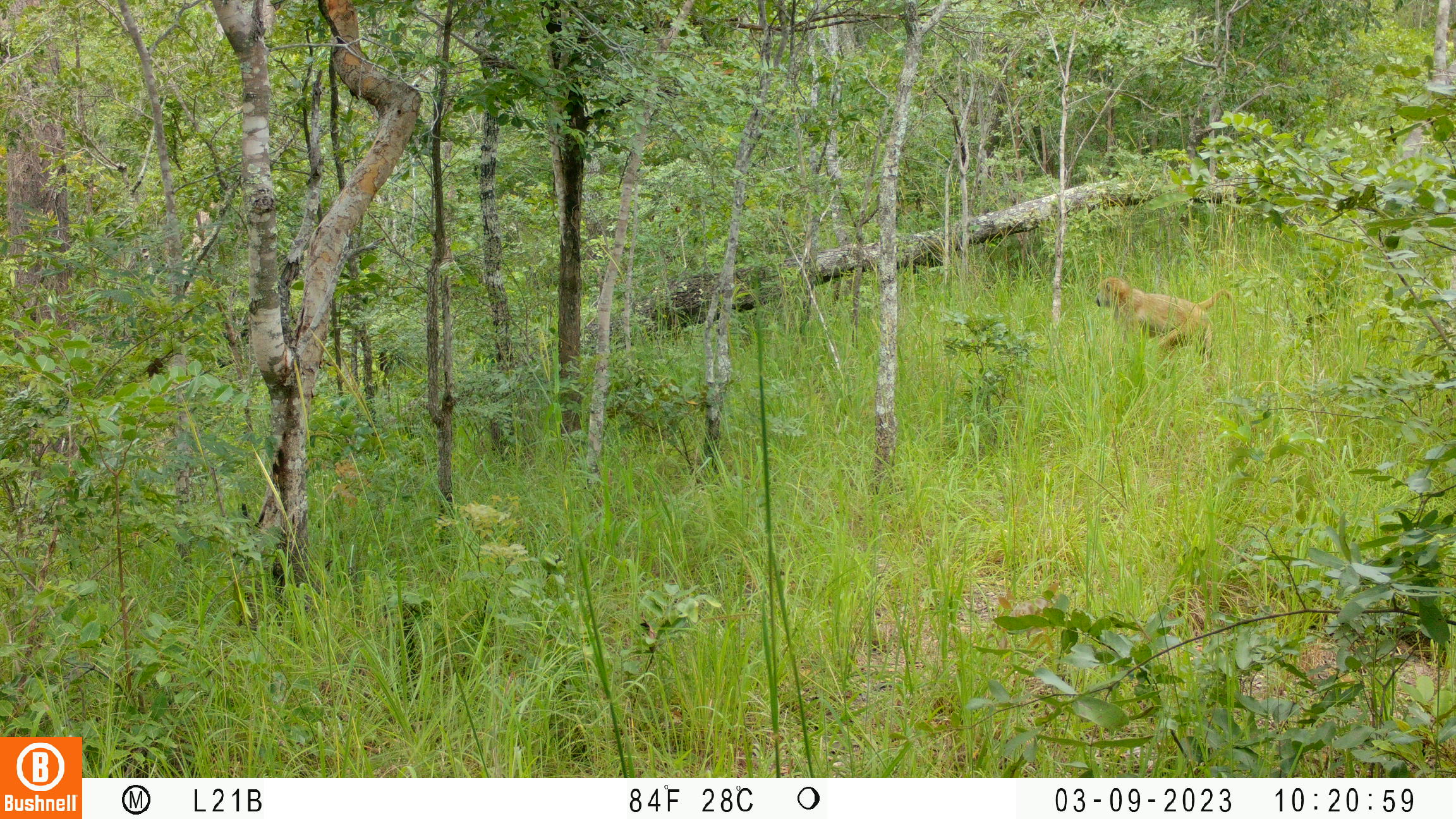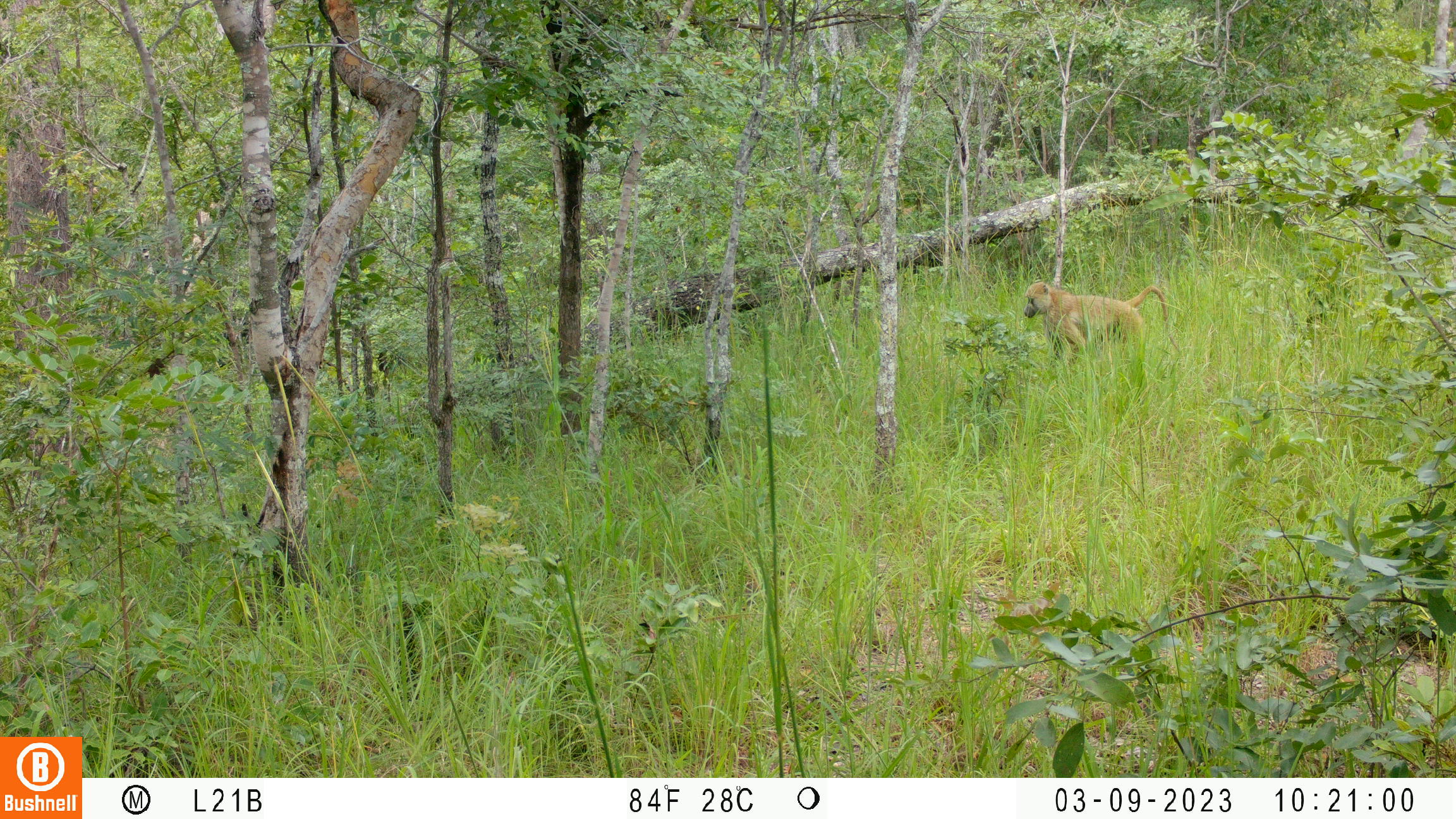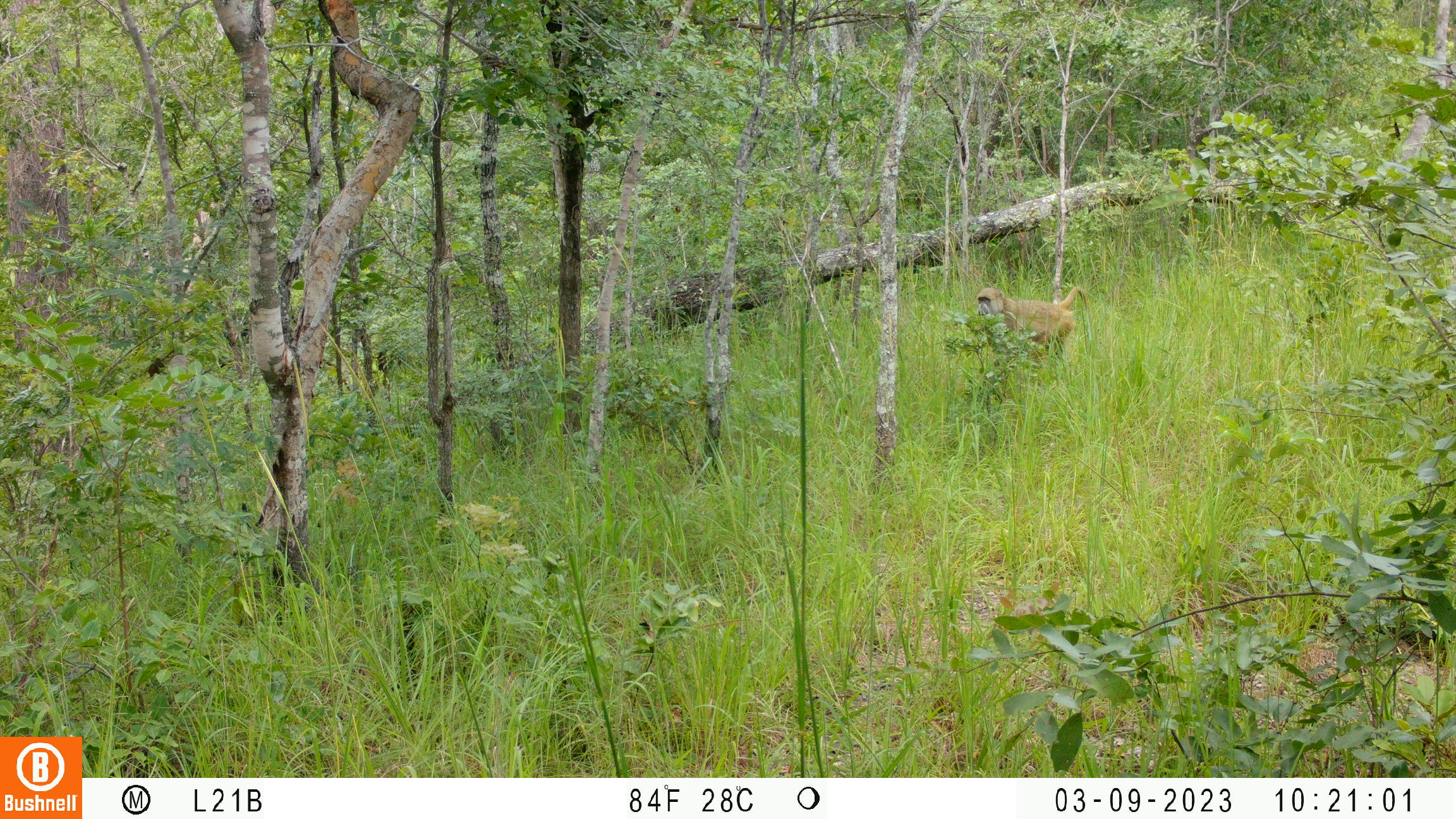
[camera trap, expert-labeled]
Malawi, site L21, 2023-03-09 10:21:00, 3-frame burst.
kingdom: Animalia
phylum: Chordata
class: Mammalia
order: Primates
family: Cercopithecidae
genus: Papio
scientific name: Papio cynocephalus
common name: yellow baboon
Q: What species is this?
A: Yellow baboon (Papio cynocephalus).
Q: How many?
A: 1.